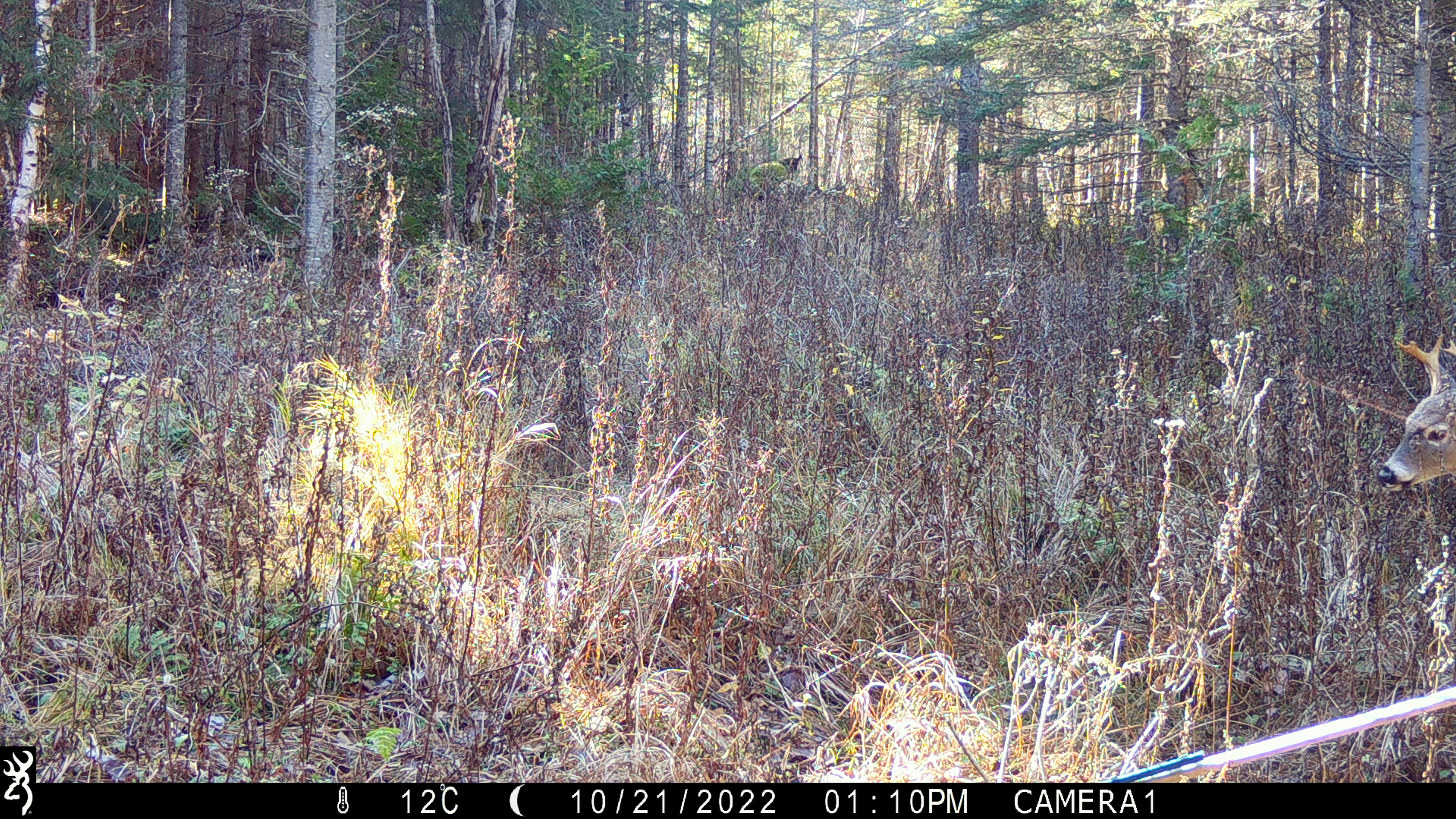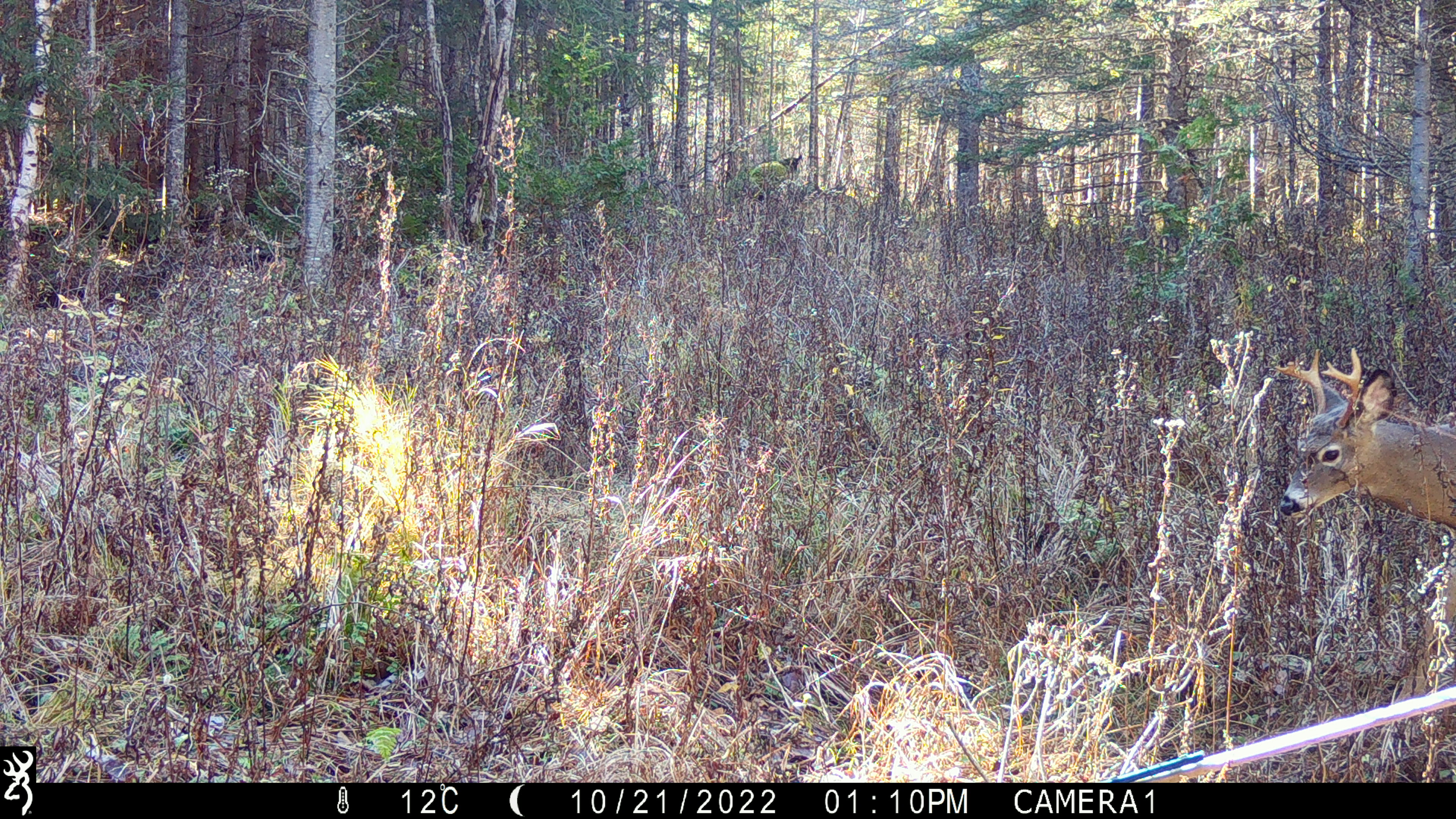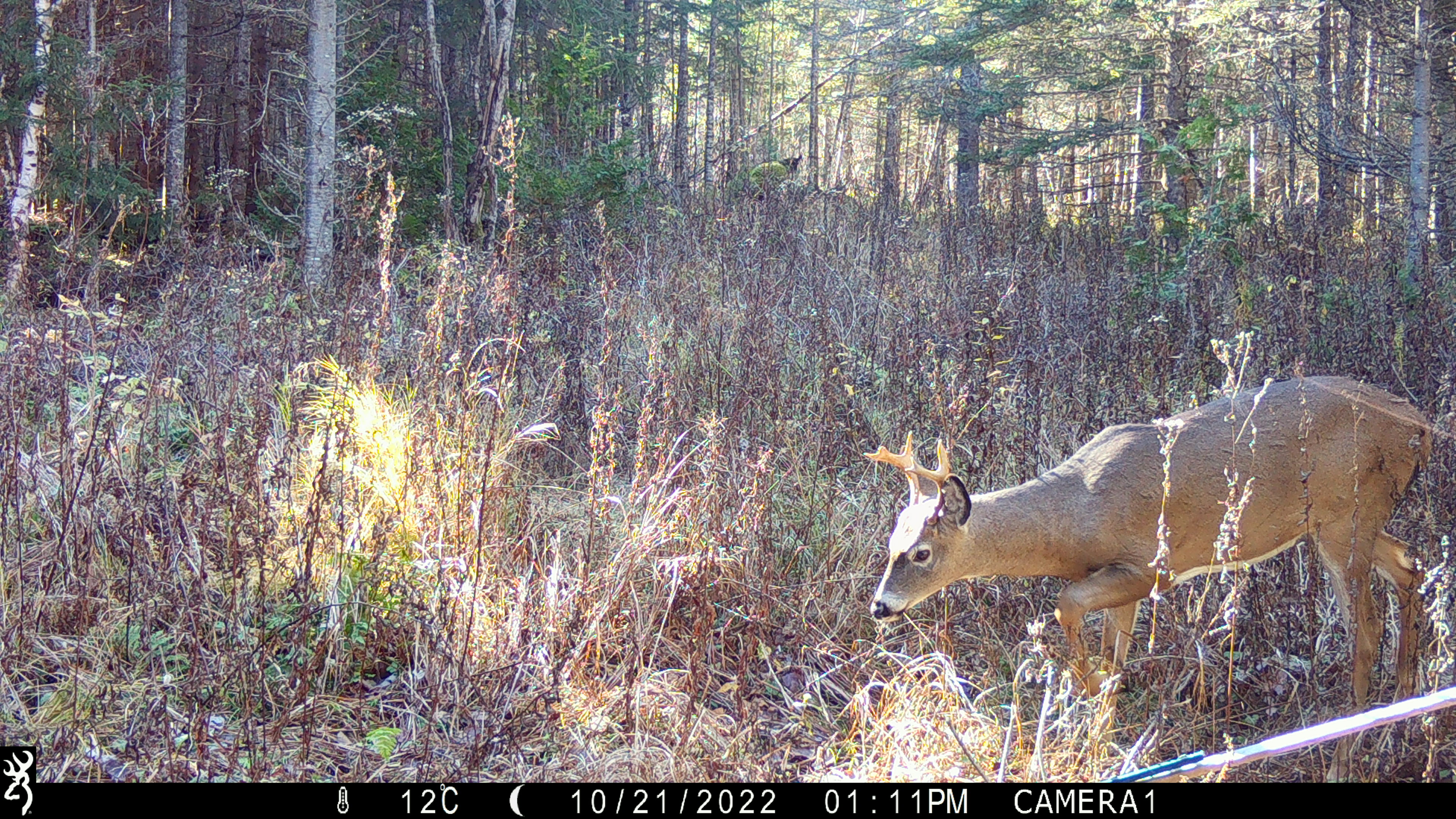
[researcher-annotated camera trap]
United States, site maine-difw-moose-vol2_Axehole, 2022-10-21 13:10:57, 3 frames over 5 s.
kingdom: Animalia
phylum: Chordata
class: Mammalia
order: Artiodactyla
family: Cervidae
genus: Odocoileus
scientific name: Odocoileus virginianus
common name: white-tailed deer